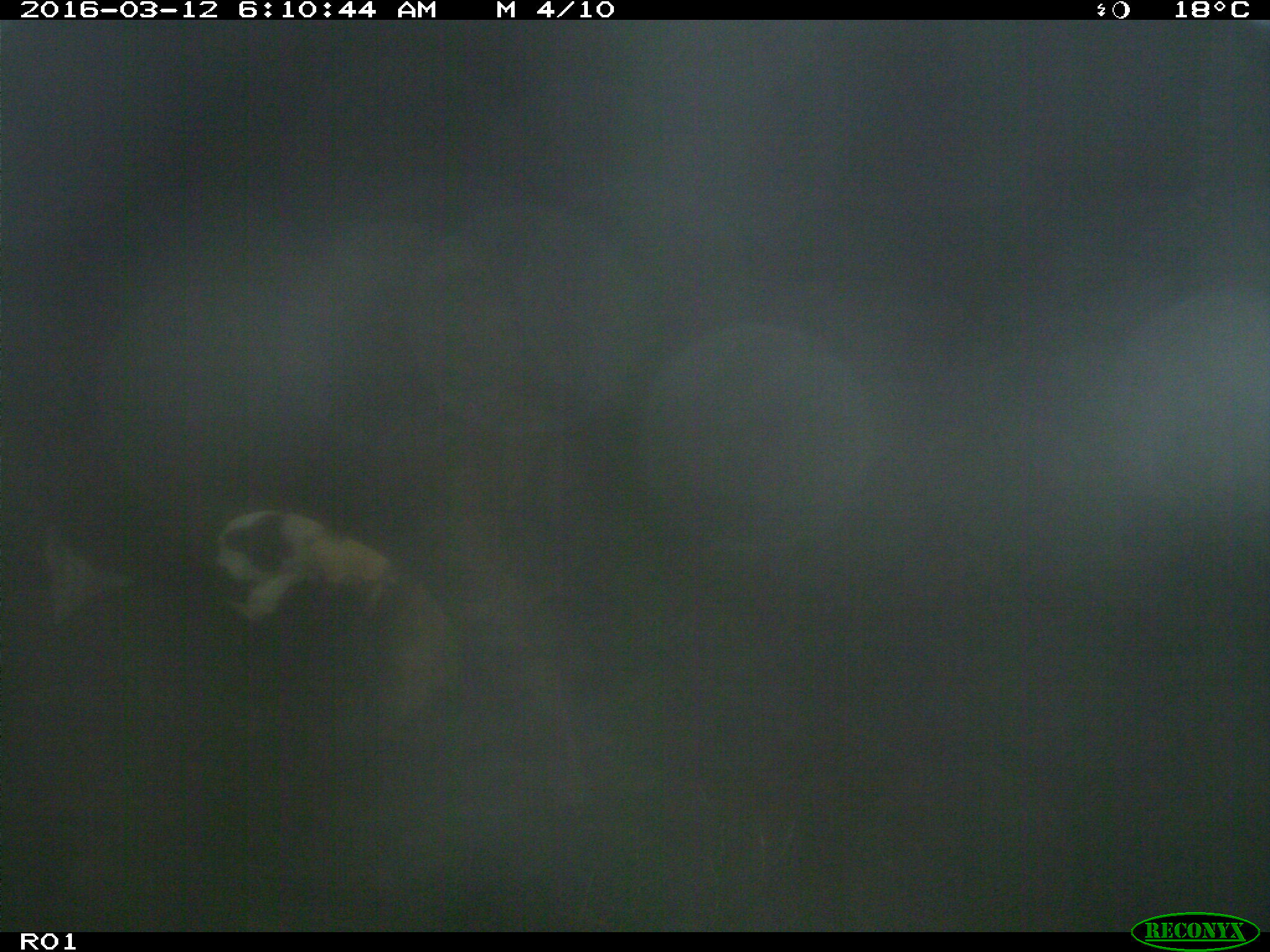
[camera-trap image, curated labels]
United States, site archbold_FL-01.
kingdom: Animalia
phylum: Chordata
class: Mammalia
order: Artiodactyla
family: Bovidae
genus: Bos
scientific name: Bos taurus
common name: domestic cow